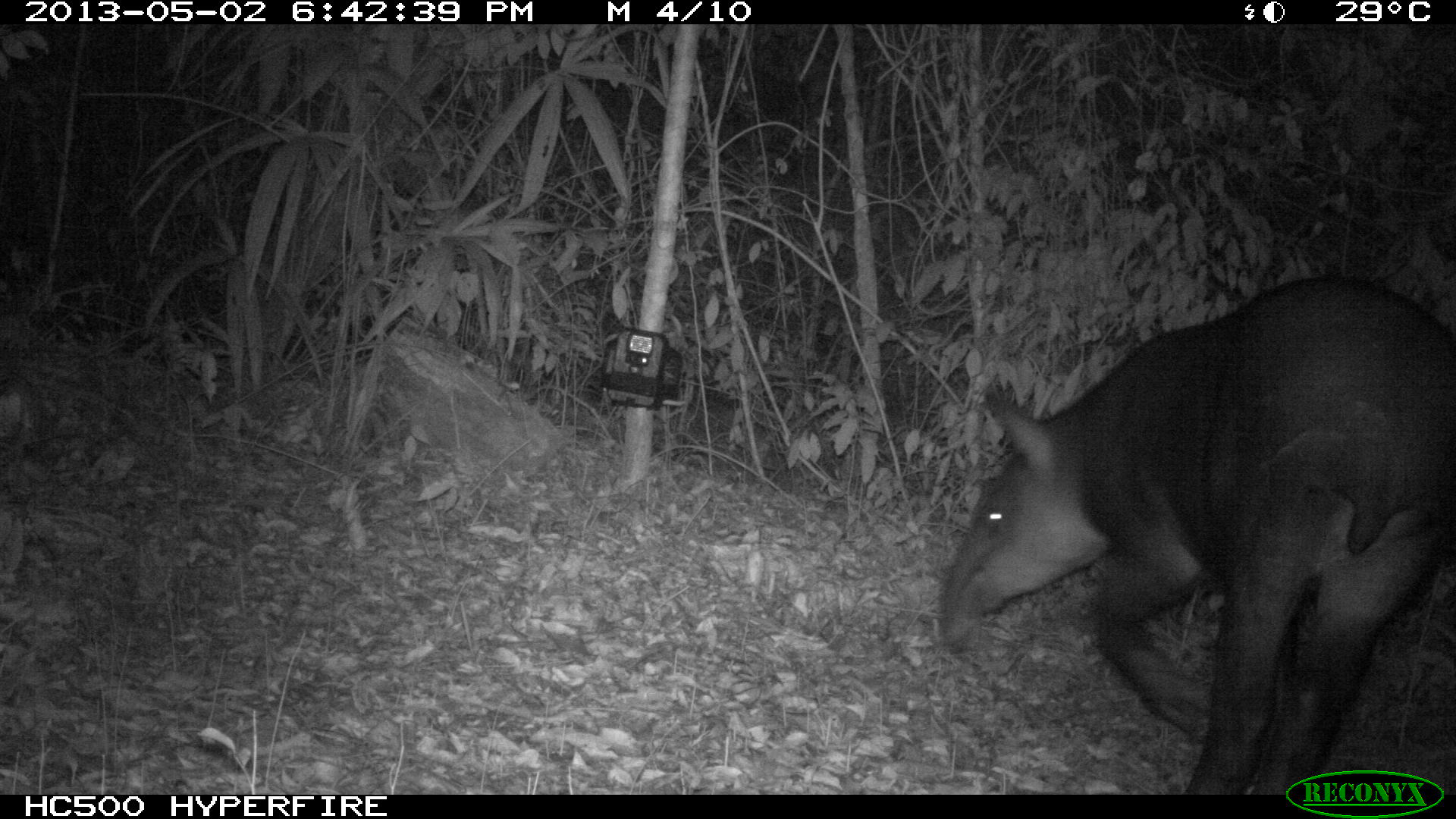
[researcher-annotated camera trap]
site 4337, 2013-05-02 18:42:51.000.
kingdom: Animalia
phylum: Chordata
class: Mammalia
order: Perissodactyla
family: Tapiridae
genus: Tapirus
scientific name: Tapirus bairdii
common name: baird's tapir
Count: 1.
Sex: female.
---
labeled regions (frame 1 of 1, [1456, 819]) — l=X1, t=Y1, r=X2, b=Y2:
tapirus bairdii: l=937, t=274, r=1456, b=795